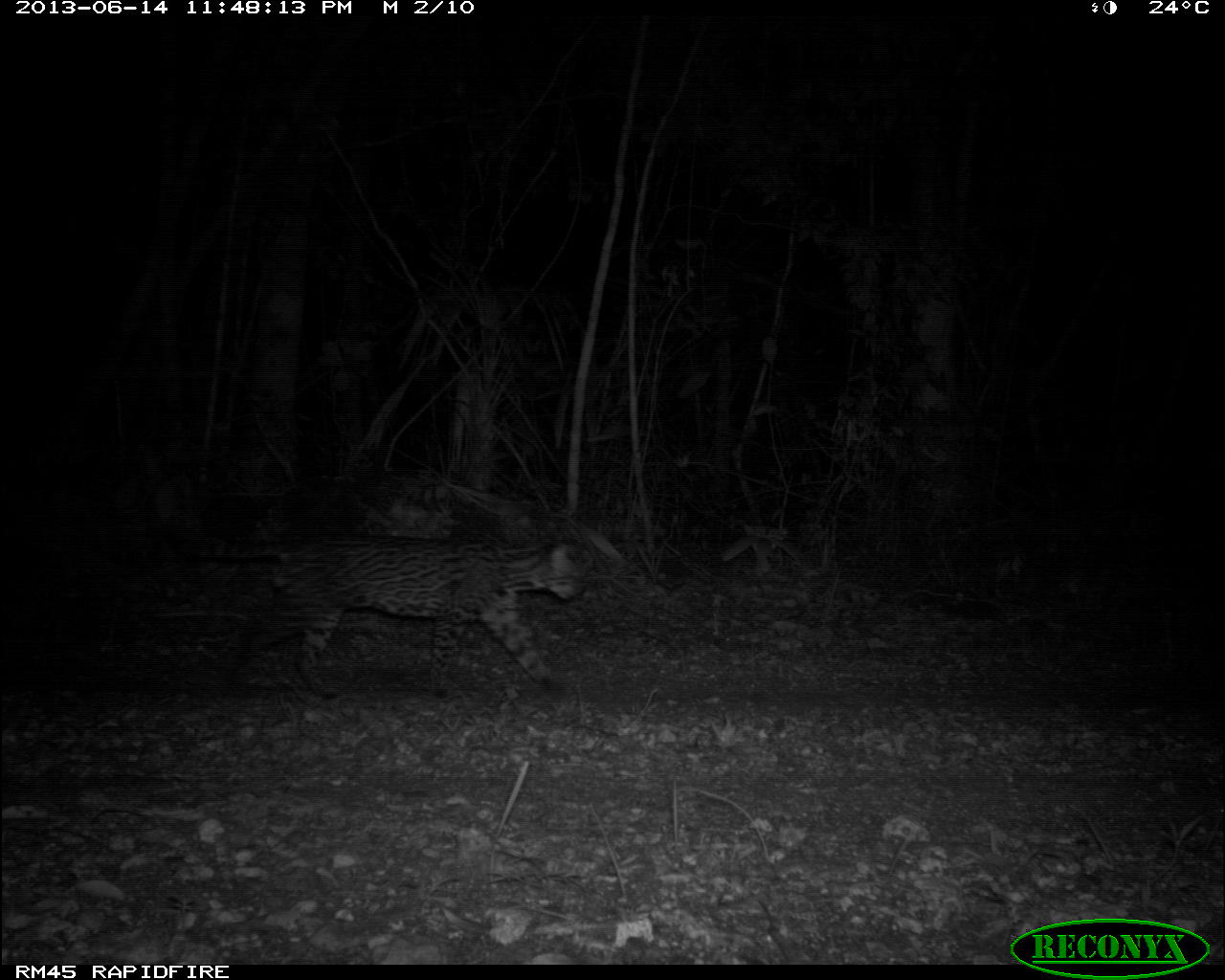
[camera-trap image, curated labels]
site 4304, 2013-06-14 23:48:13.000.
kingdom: Animalia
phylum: Chordata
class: Mammalia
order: Carnivora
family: Felidae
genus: Leopardus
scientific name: Leopardus pardalis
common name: ocelot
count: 1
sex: male